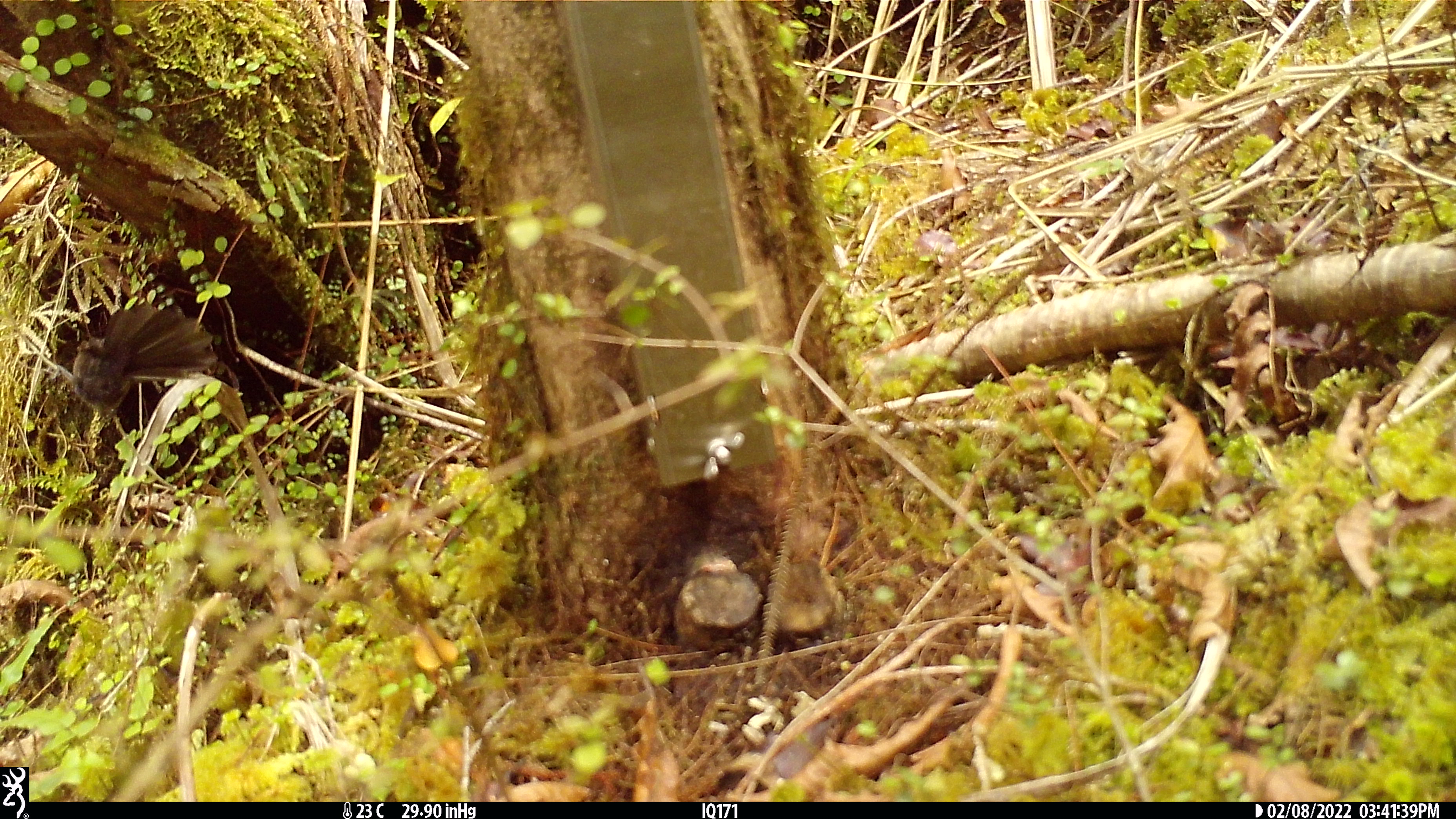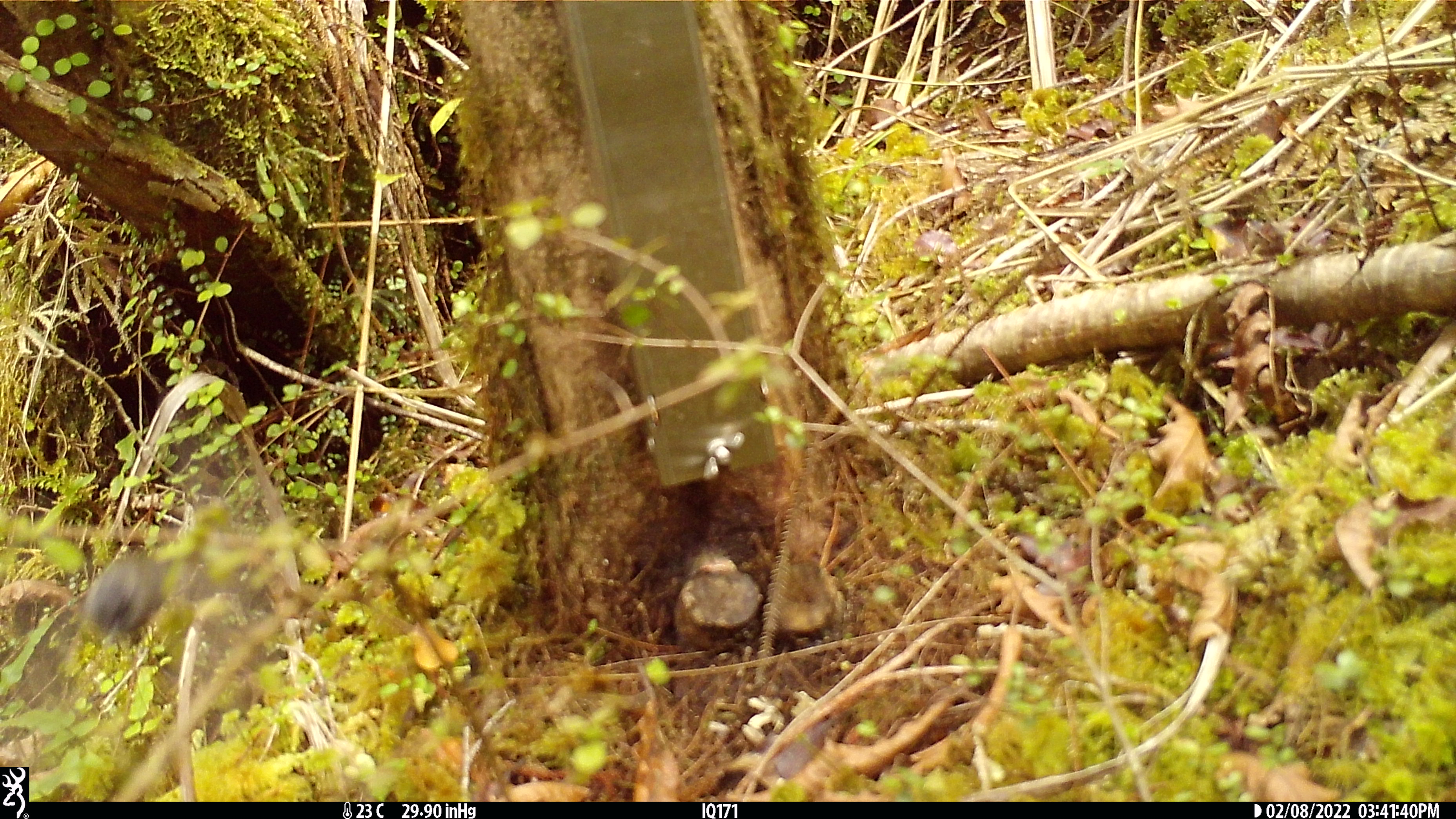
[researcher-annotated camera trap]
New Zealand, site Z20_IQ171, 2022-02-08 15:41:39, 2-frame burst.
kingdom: Animalia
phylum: Chordata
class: Aves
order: Passeriformes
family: Rhipiduridae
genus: Rhipidura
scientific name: Rhipidura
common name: fantails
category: fantail